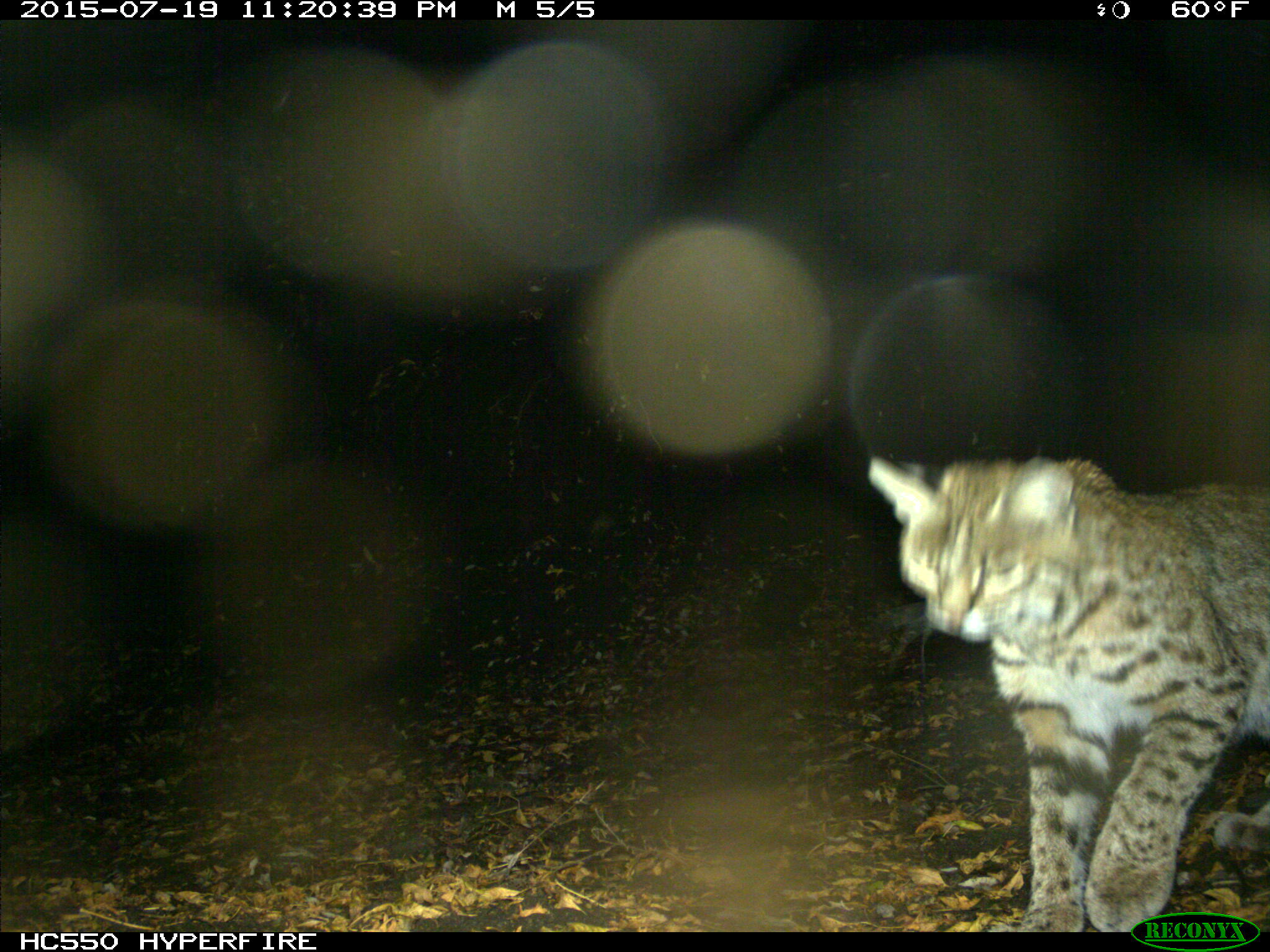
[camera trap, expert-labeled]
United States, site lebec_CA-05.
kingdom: Animalia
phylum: Chordata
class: Mammalia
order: Carnivora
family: Felidae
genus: Lynx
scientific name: Lynx rufus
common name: bobcat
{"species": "Lynx rufus (bobcat)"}